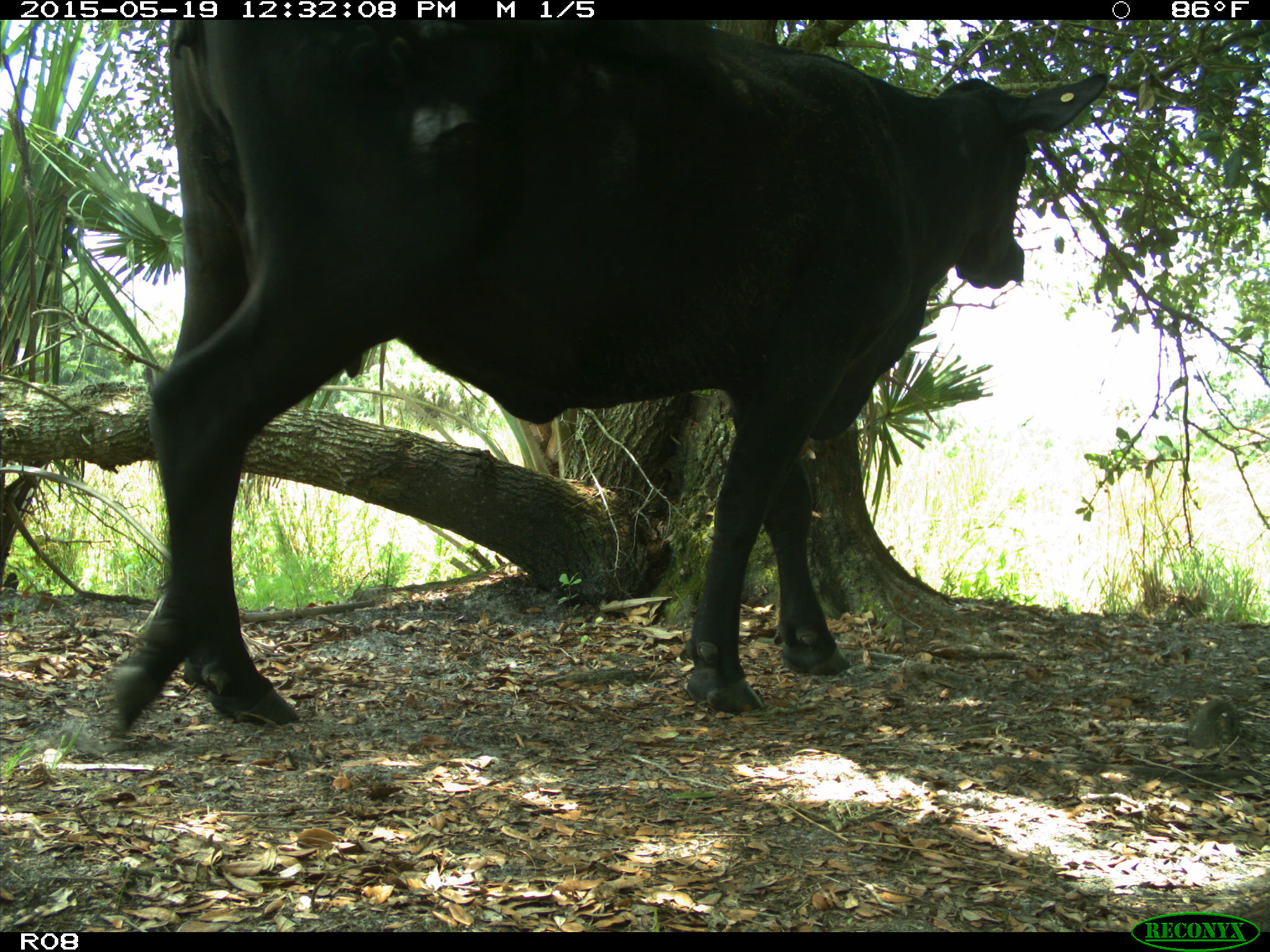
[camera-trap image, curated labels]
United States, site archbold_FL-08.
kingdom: Animalia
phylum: Chordata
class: Mammalia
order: Artiodactyla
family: Bovidae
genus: Bos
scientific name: Bos taurus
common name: domestic cow